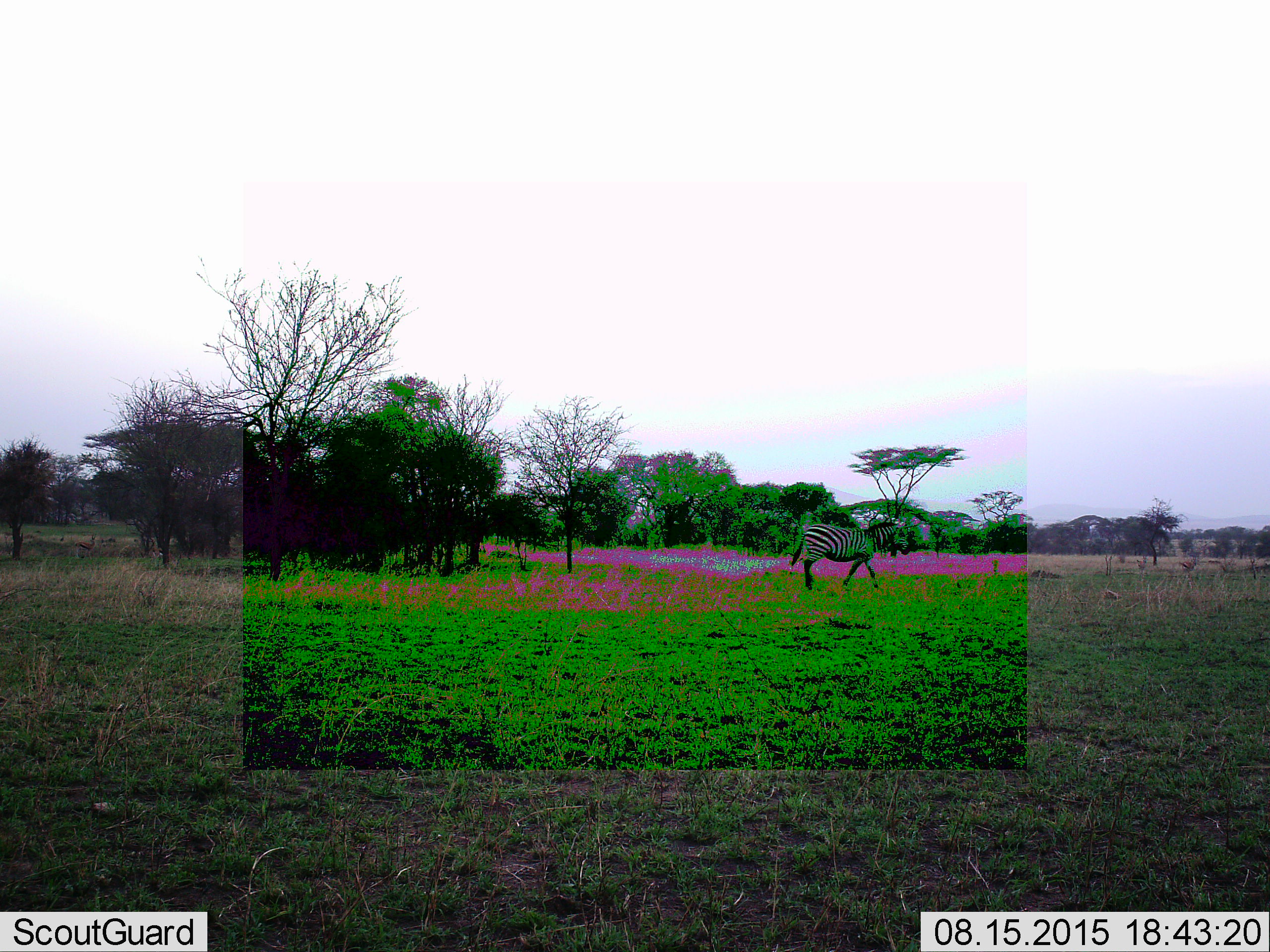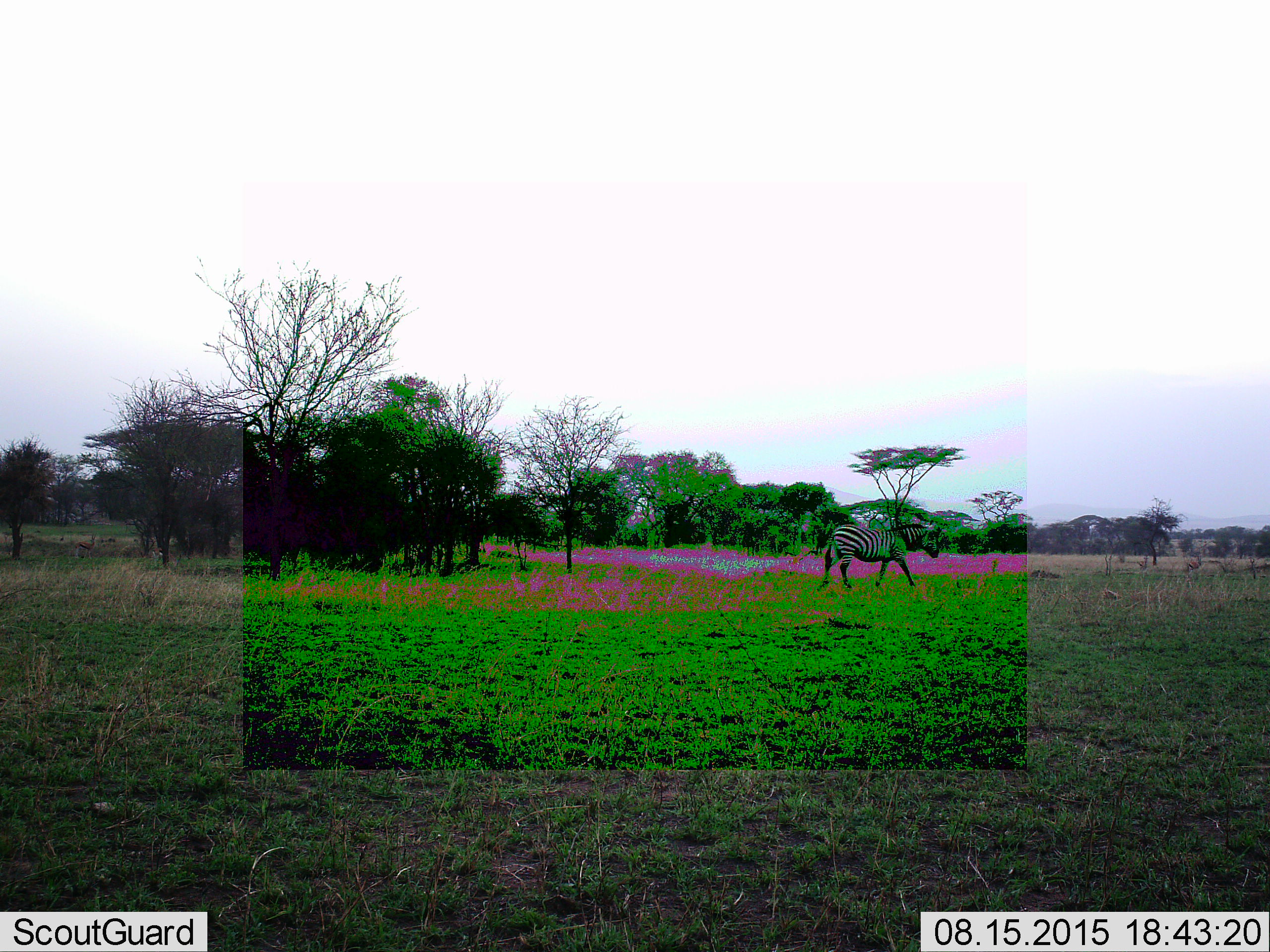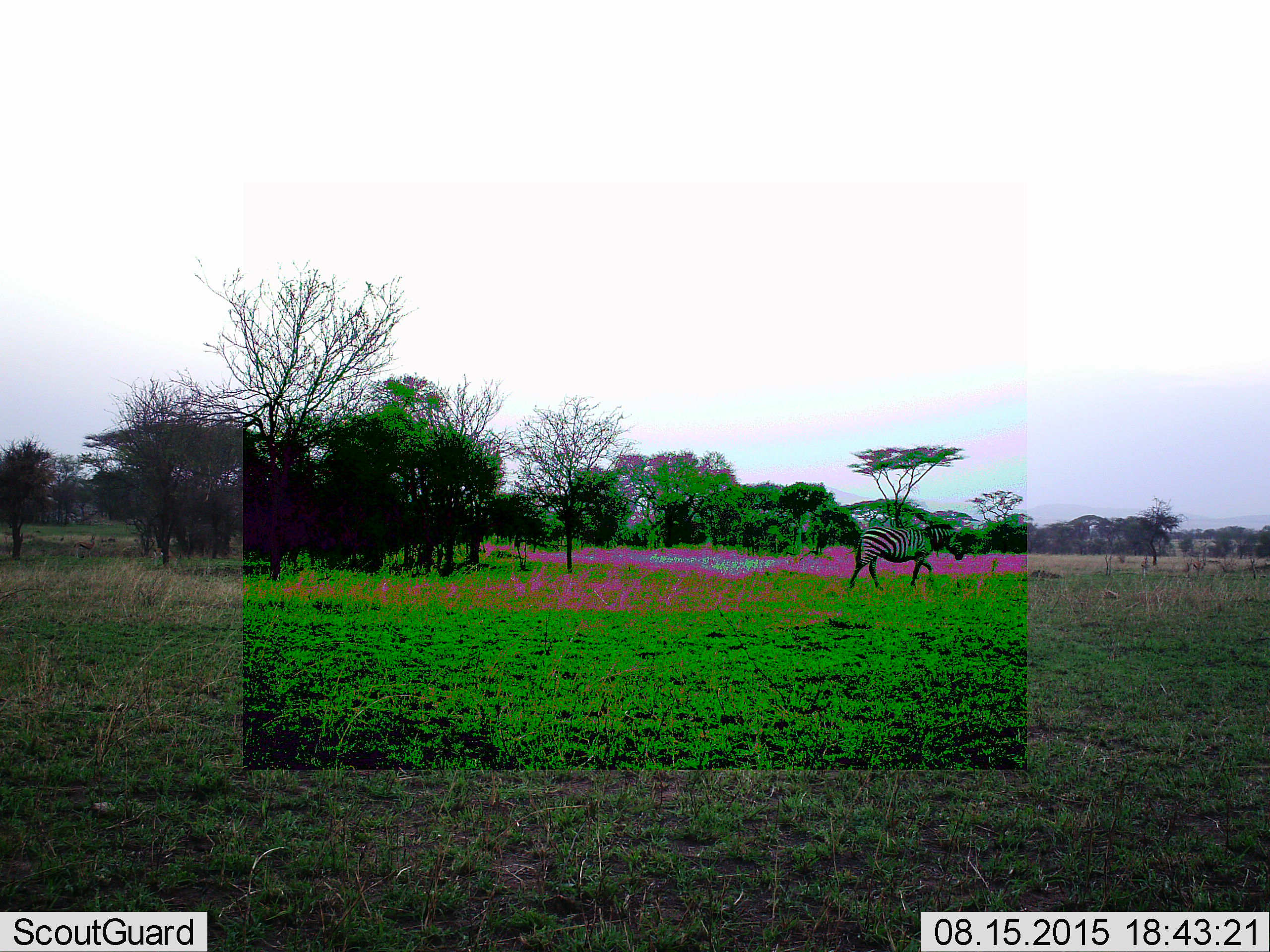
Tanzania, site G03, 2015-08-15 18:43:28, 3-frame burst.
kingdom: Animalia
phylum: Chordata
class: Mammalia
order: Perissodactyla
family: Equidae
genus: Equus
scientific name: Equus quagga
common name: plains zebra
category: zebra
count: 1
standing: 11%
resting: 0%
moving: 95%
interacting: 0%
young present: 0%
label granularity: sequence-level